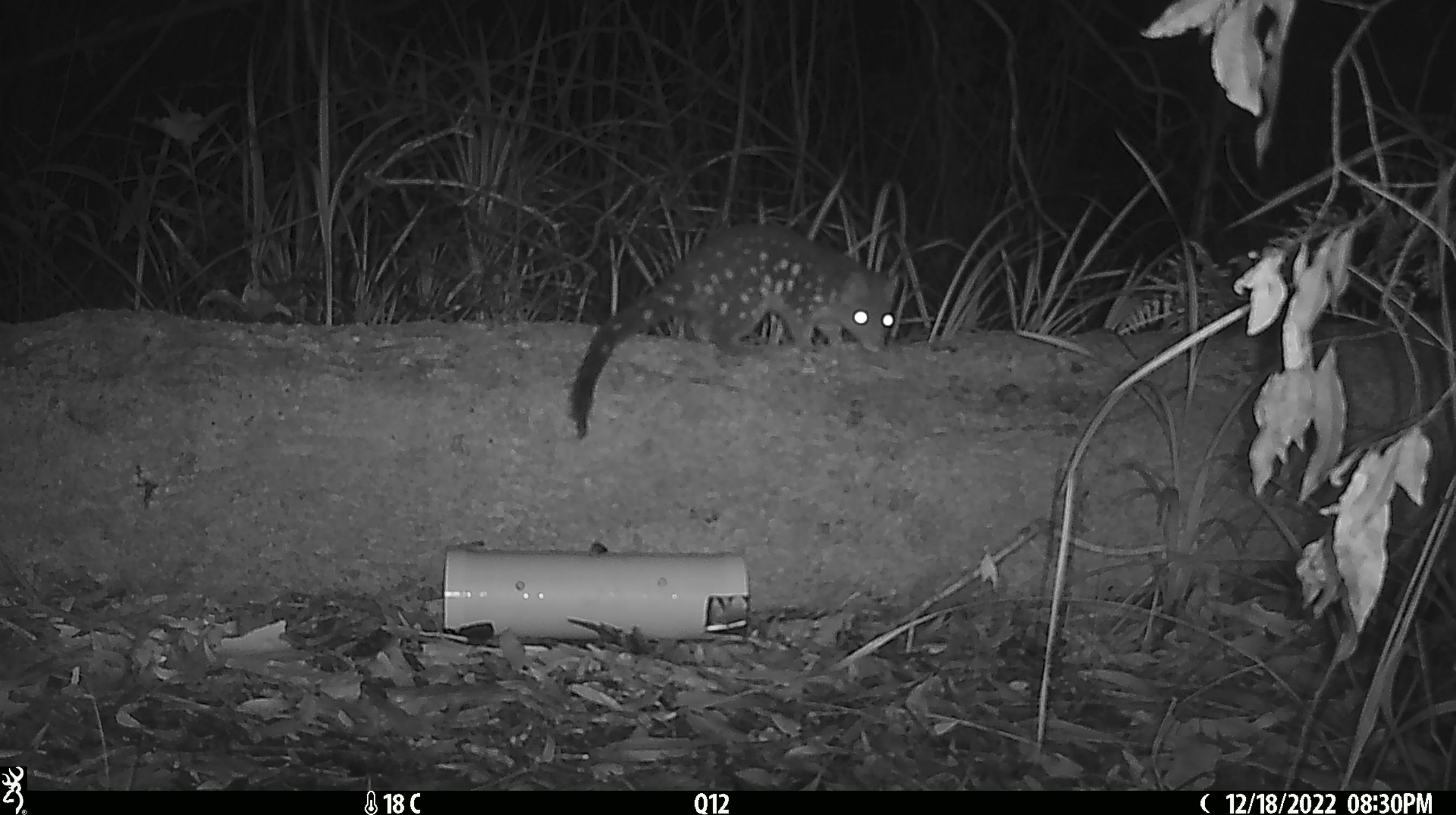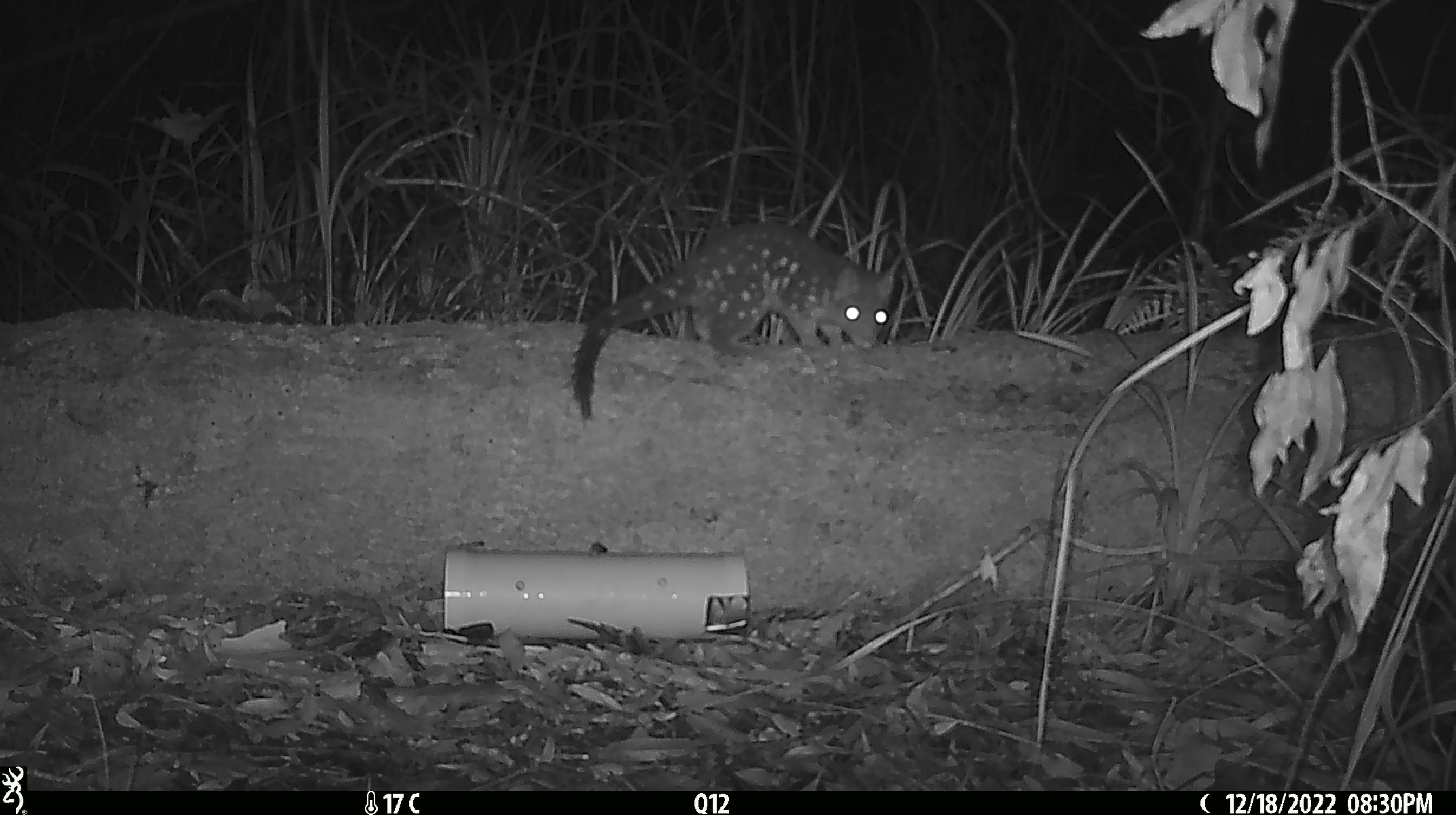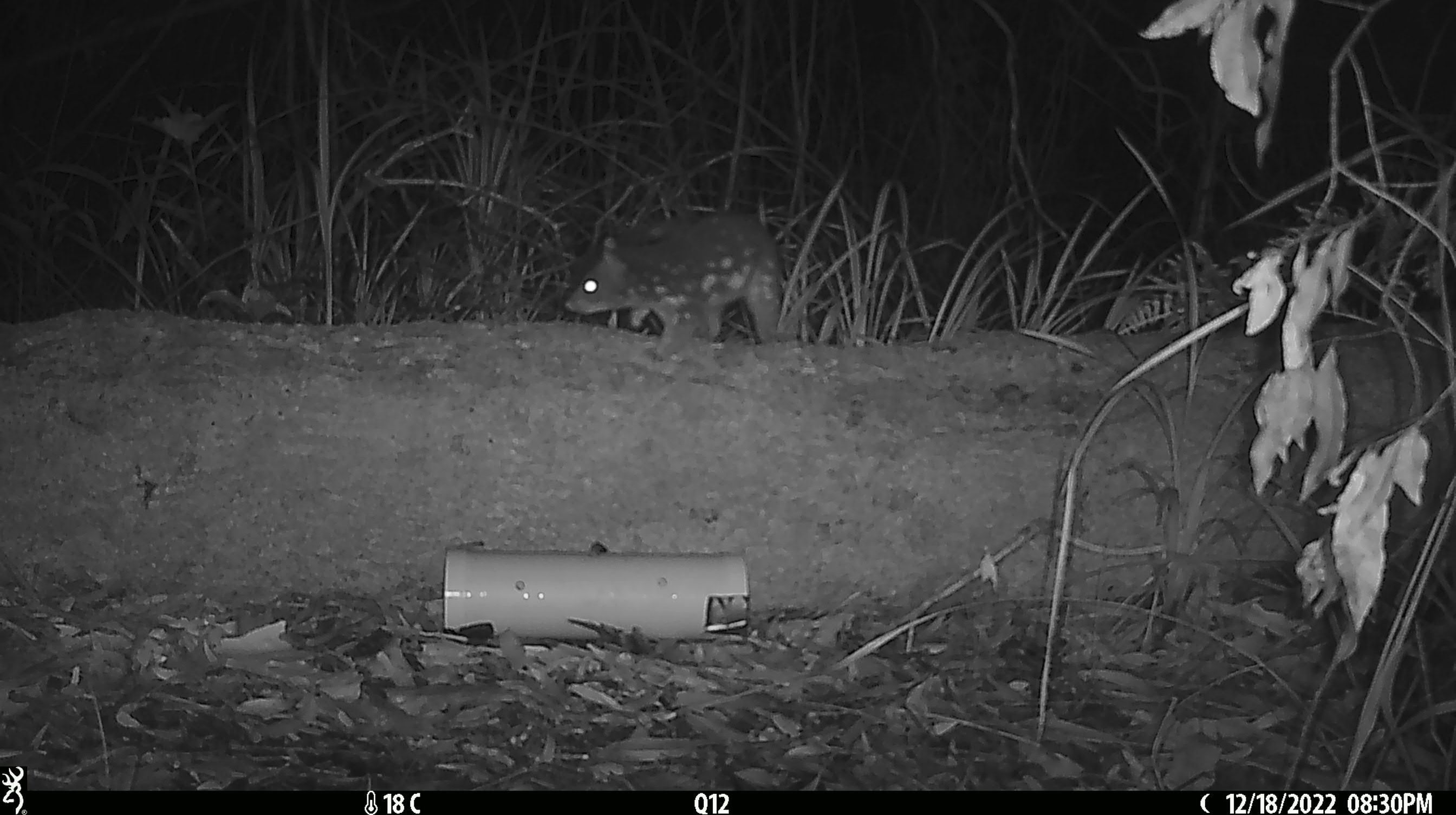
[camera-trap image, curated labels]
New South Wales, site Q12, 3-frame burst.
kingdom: Animalia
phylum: Chordata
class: Mammalia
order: Dasyuromorphia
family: Dasyuridae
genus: Dasyurus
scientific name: Dasyurus maculatus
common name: spotted-tailed quoll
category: quoll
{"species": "quoll (spotted-tailed quoll) (Dasyurus maculatus)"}